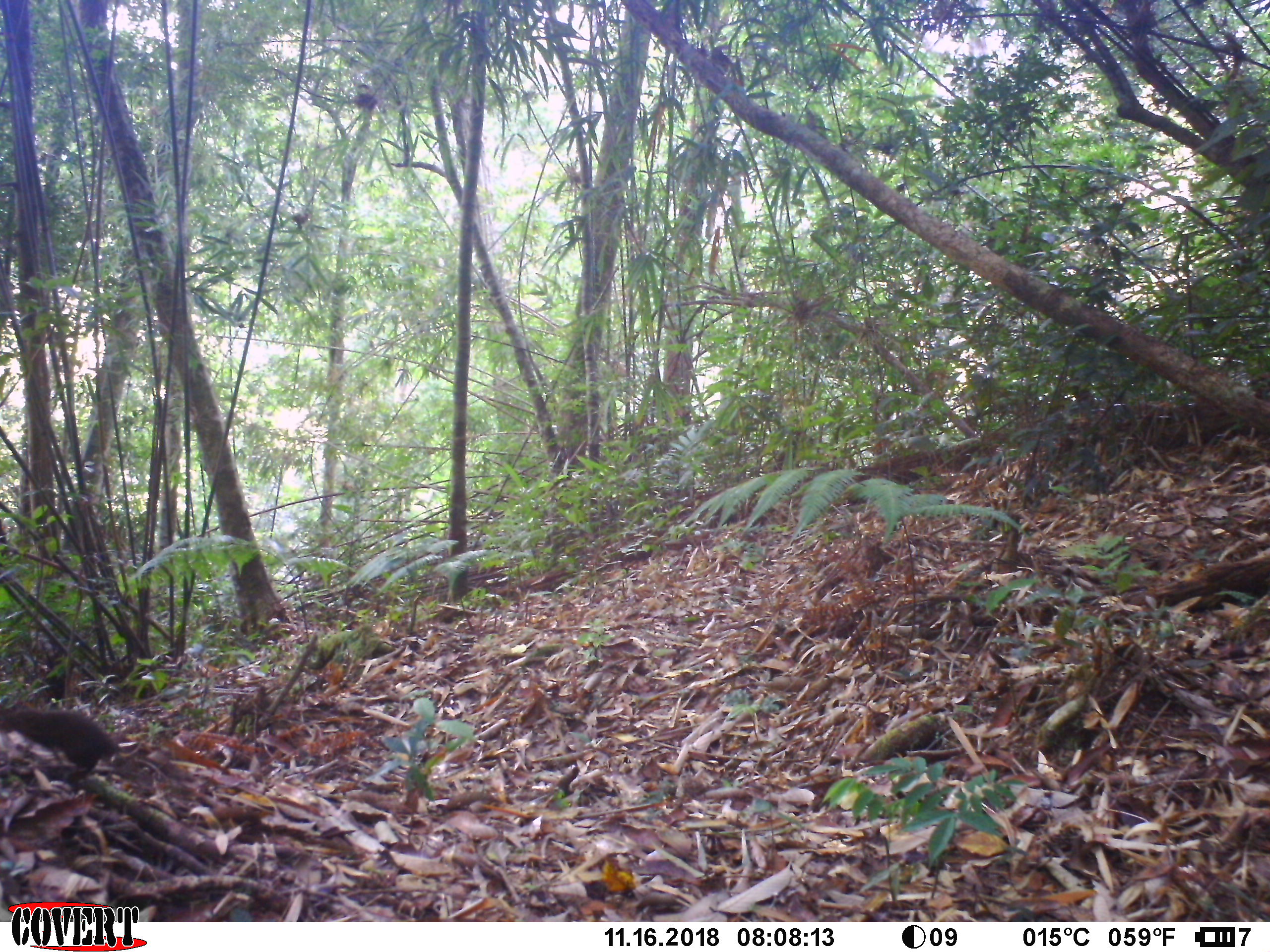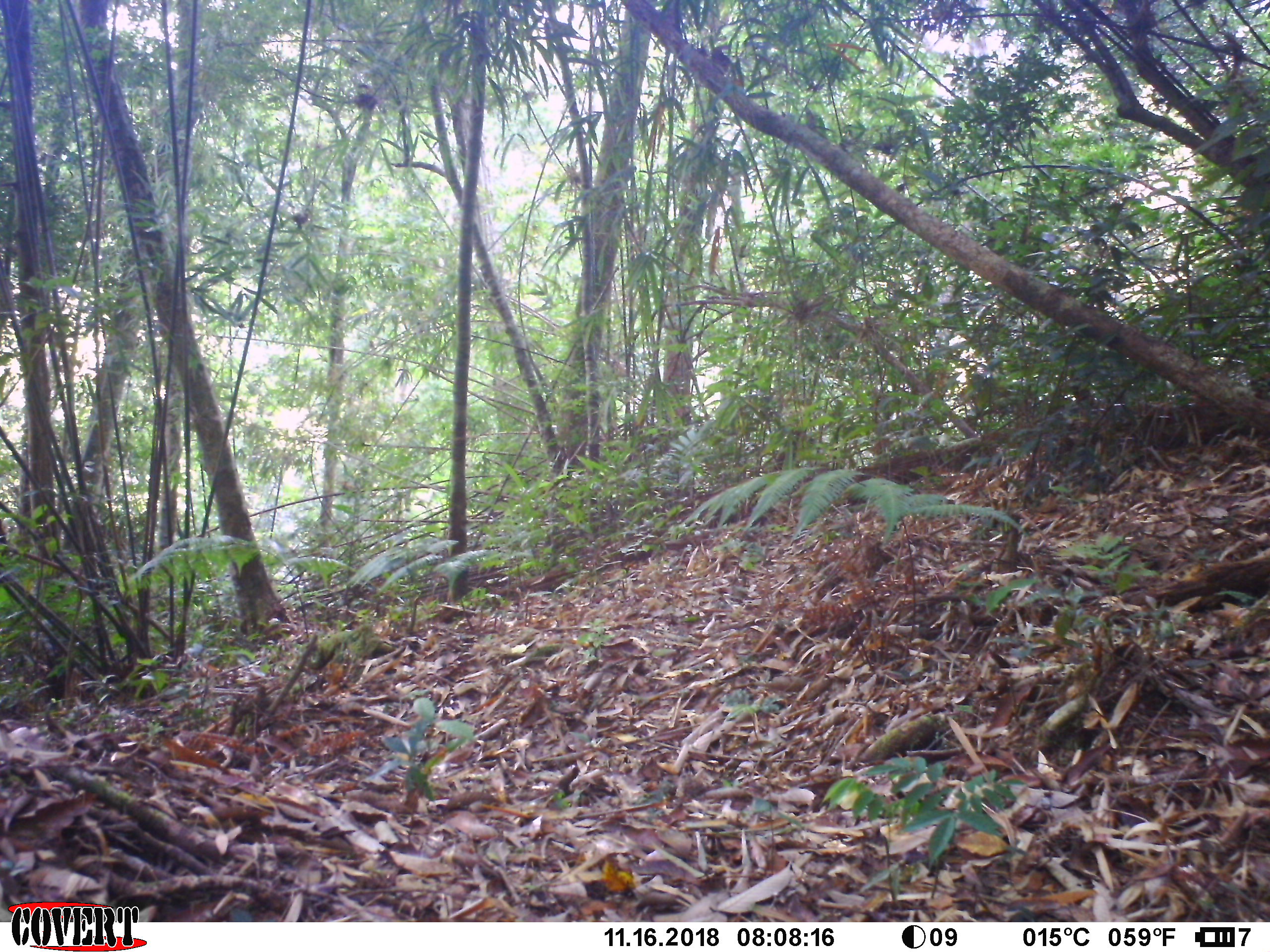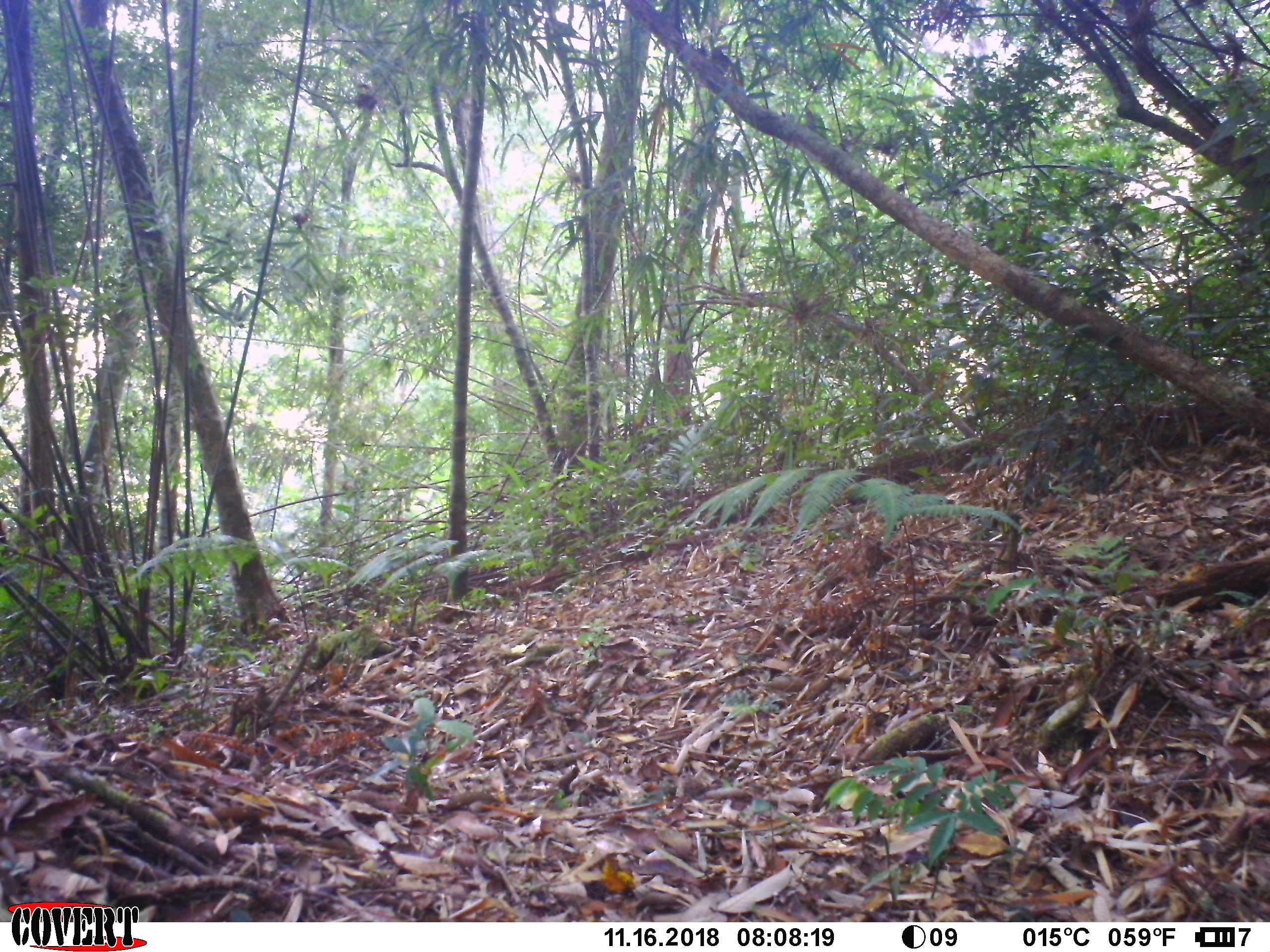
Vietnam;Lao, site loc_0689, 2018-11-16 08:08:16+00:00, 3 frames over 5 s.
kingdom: Animalia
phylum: Chordata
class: Mammalia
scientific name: Mammalia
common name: mammal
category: unidentified small mammal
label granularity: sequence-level